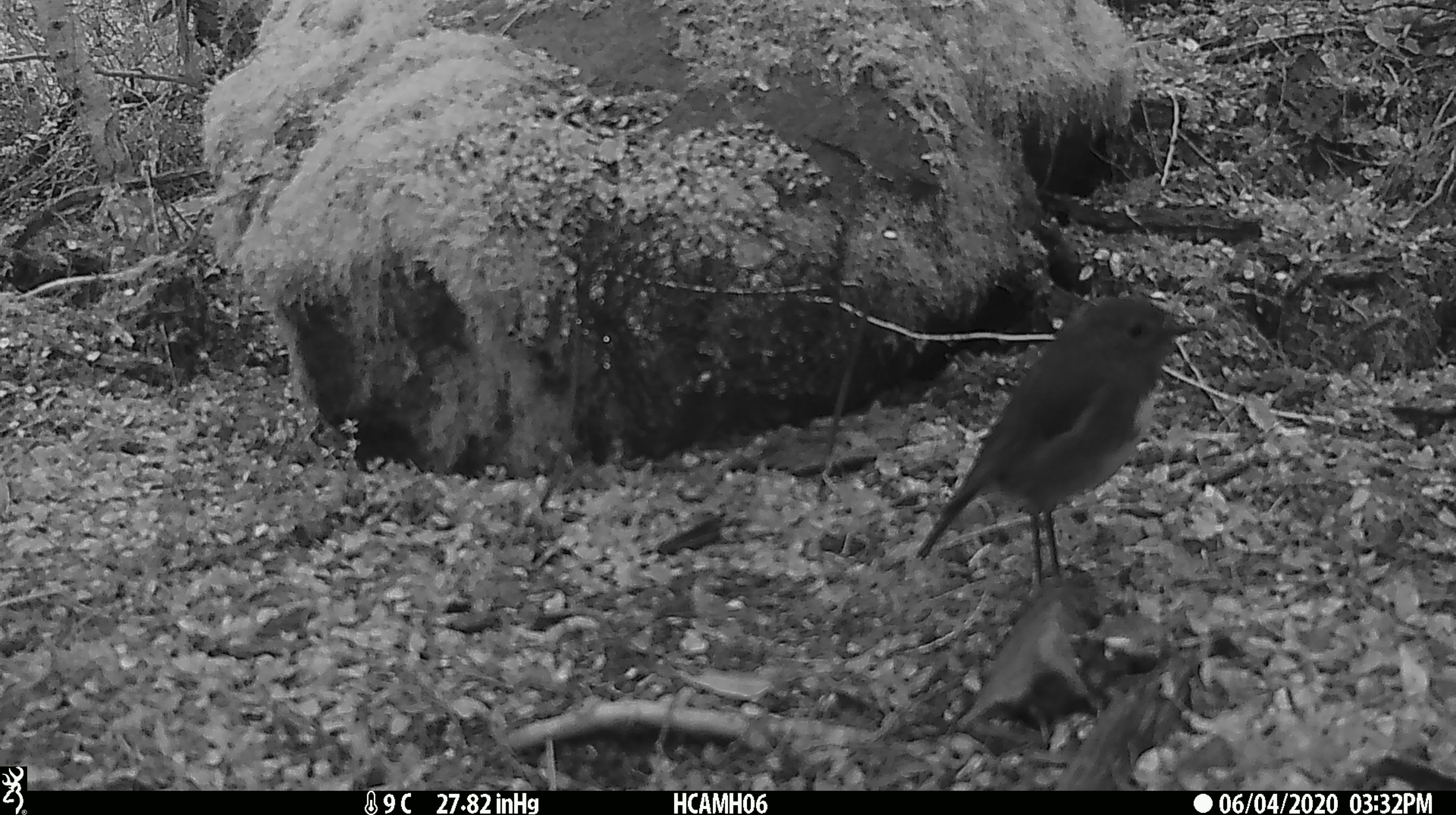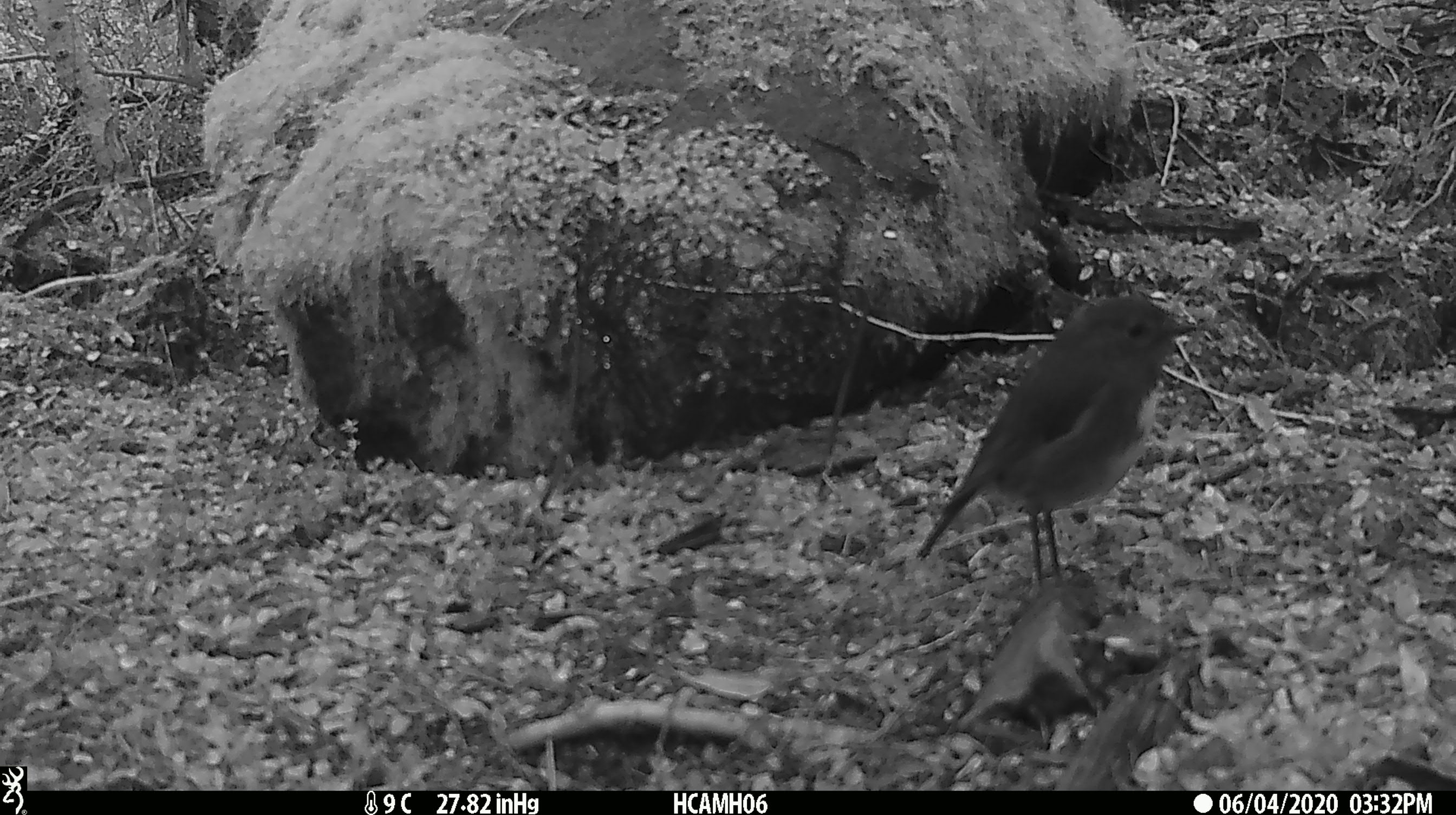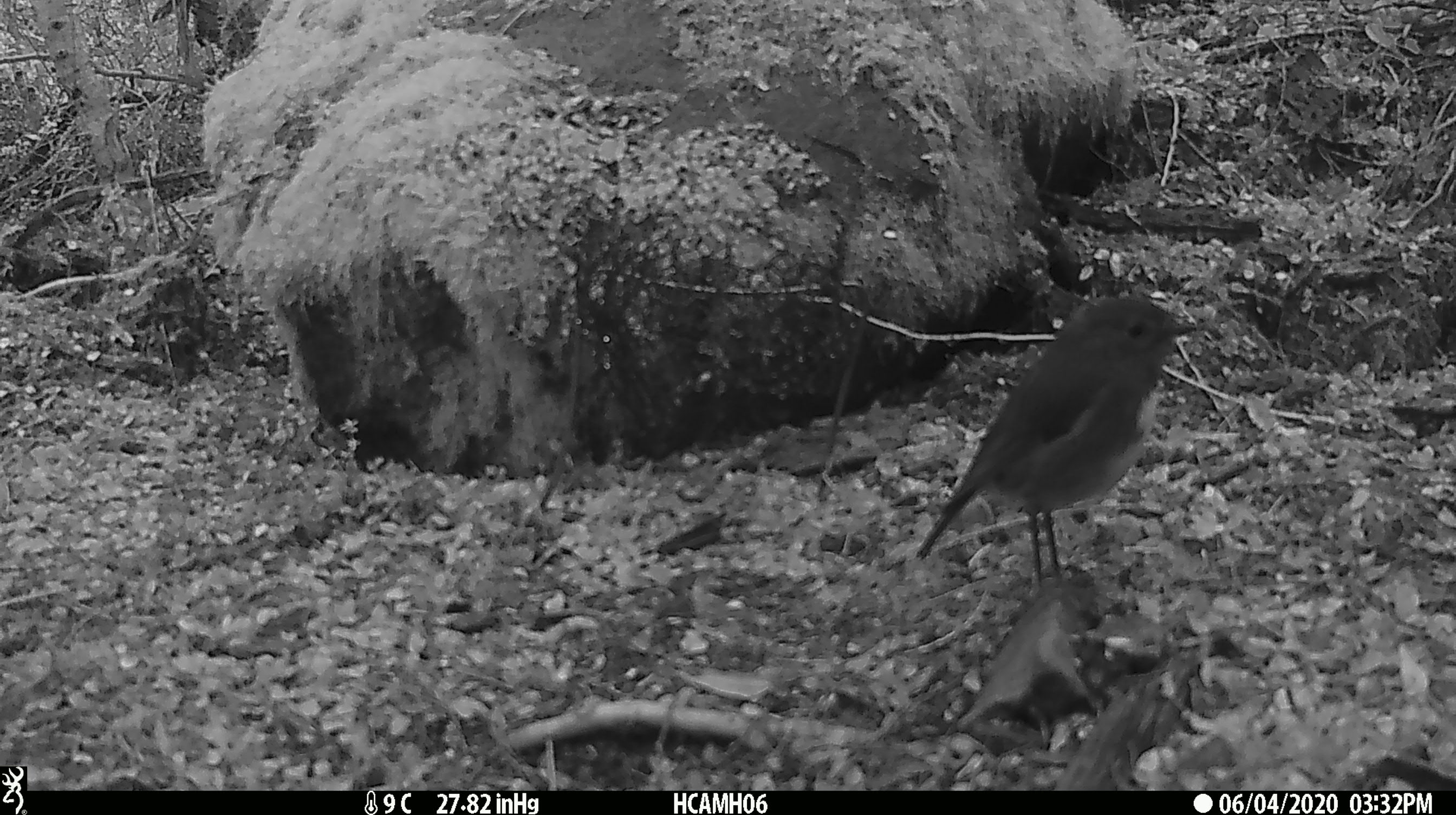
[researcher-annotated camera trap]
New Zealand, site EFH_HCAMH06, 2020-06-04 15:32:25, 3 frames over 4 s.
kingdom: Animalia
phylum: Chordata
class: Aves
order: Passeriformes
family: Petroicidae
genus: Petroica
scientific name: Petroica australis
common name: new zealand robin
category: robin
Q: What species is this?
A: Robin (new zealand robin) (Petroica australis).